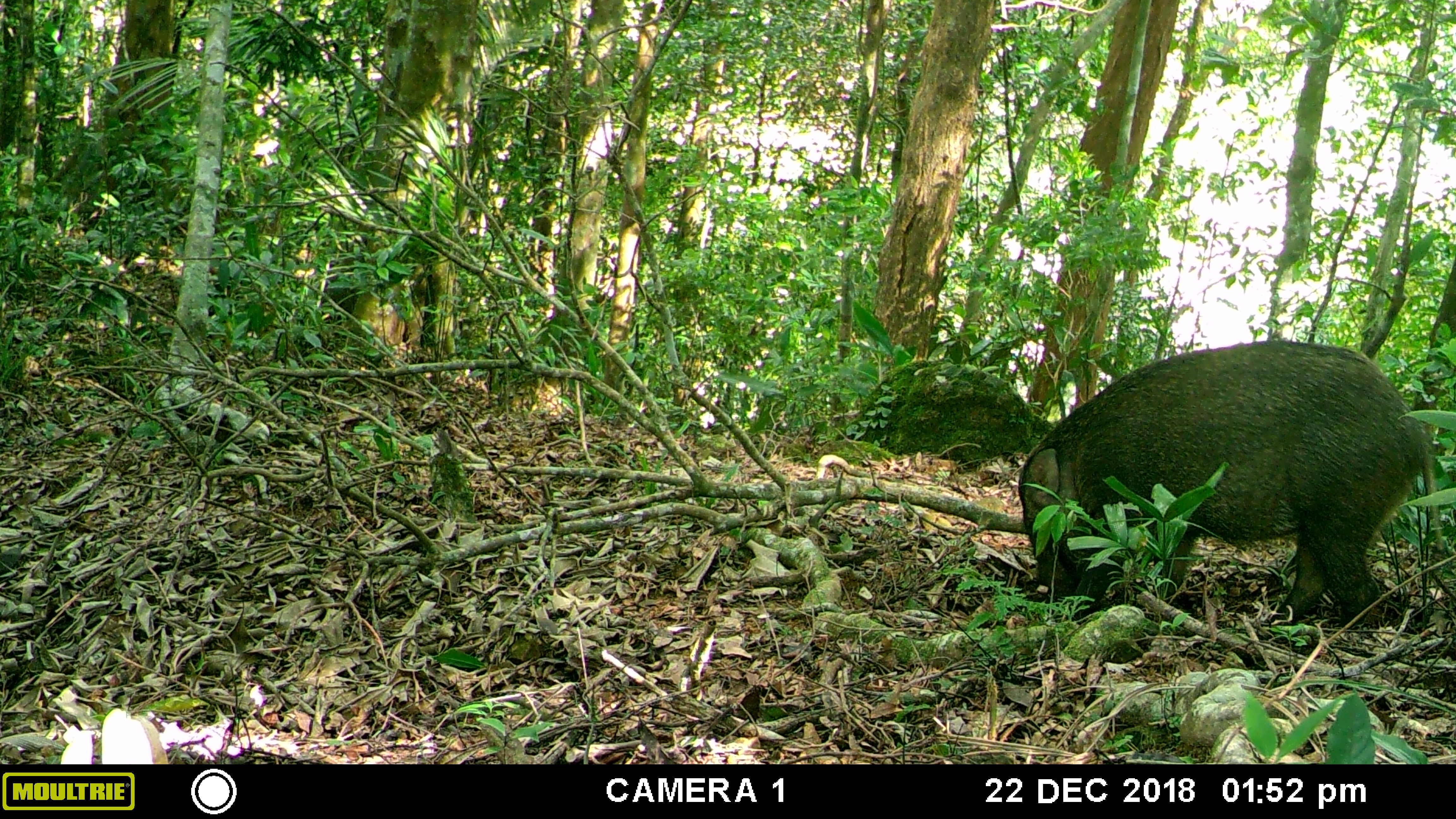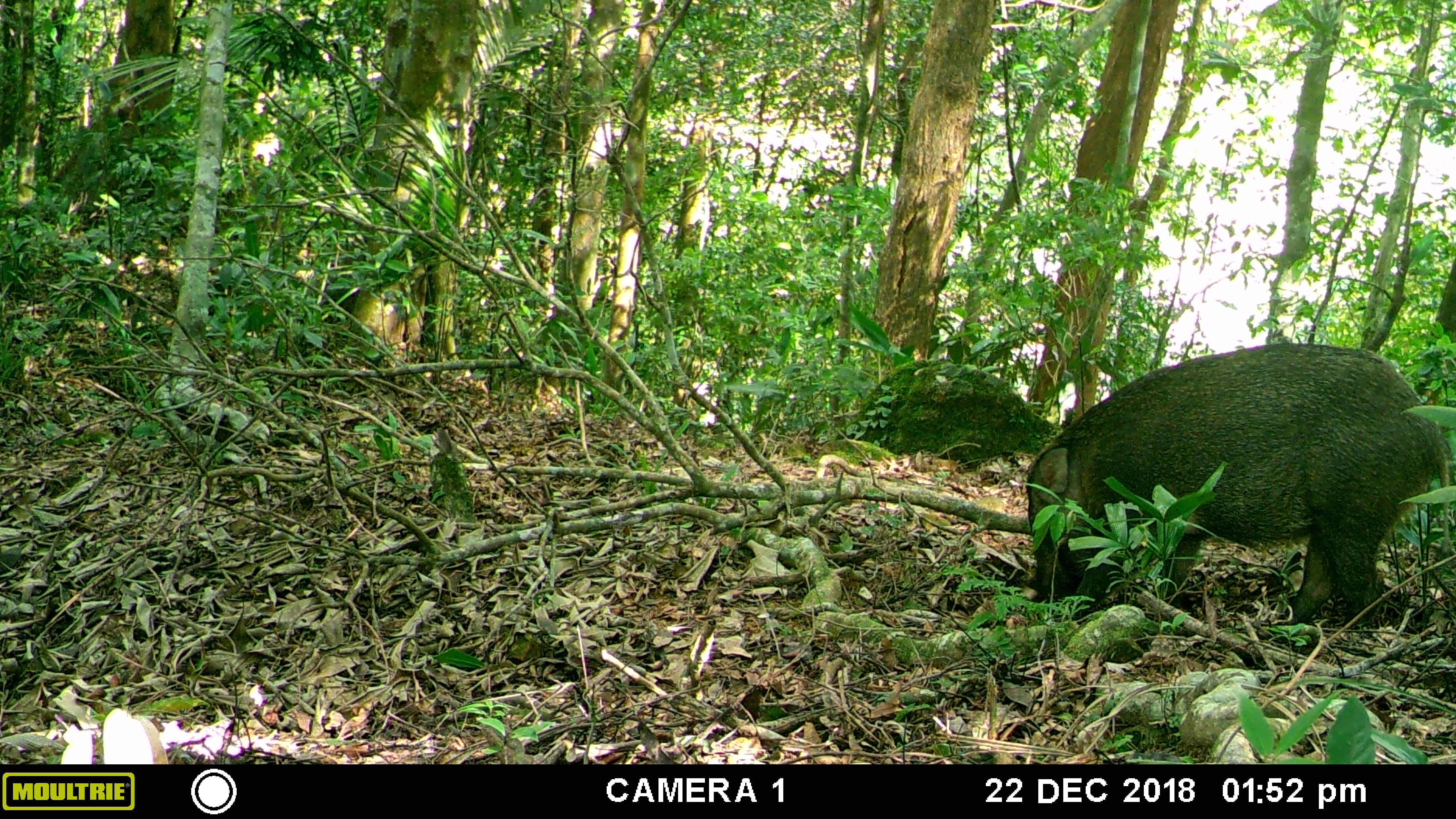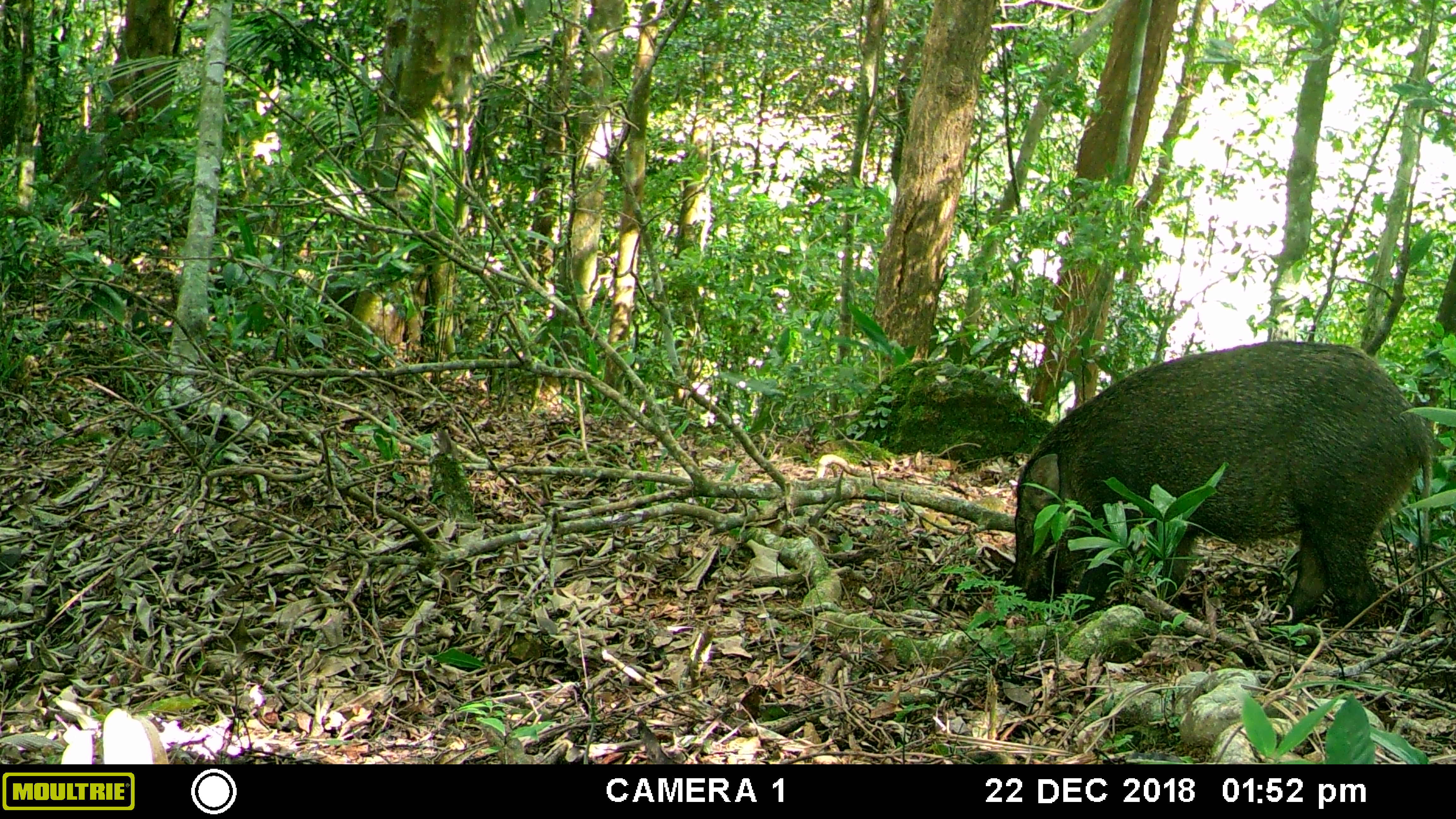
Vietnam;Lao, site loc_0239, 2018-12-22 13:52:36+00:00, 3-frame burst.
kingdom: Animalia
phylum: Chordata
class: Mammalia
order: Artiodactyla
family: Suidae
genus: Sus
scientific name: Sus scrofa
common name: eurasian wild pig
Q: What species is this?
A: Eurasian wild pig (Sus scrofa).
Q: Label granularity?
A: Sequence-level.